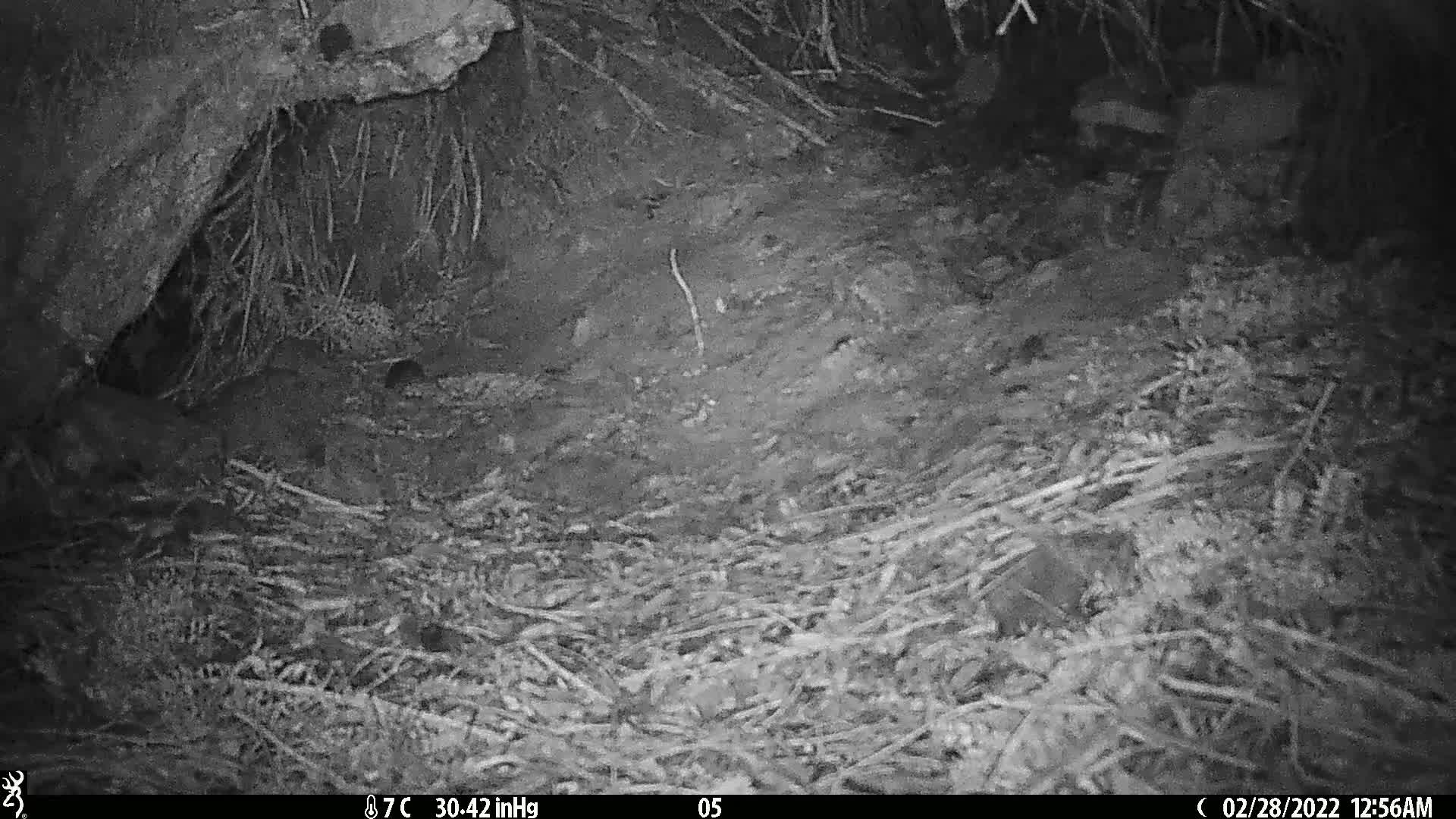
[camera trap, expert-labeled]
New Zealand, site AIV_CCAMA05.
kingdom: Animalia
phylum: Chordata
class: Mammalia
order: Rodentia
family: Muridae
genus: Mus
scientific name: Mus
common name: mouse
Mouse (Mus).